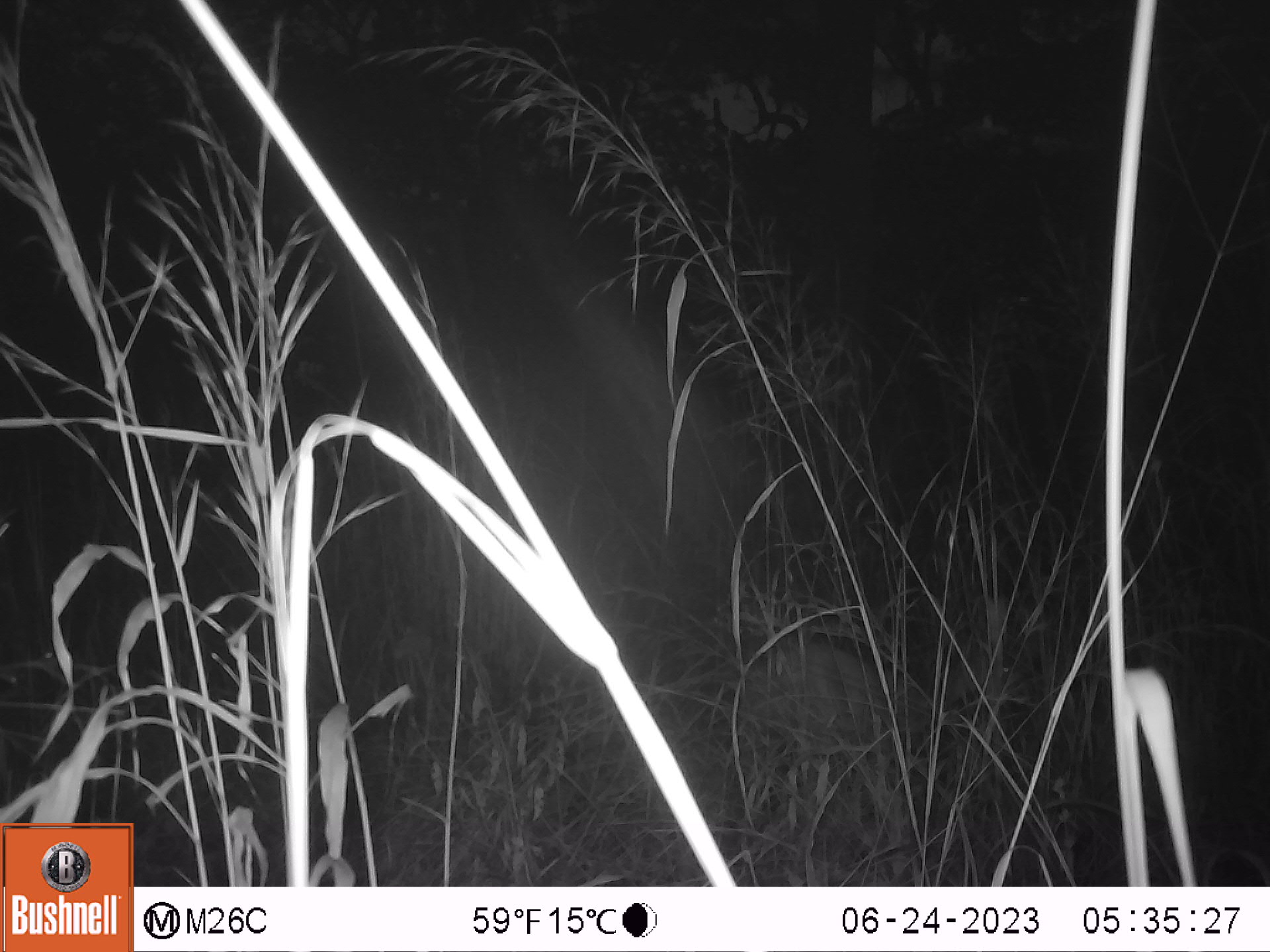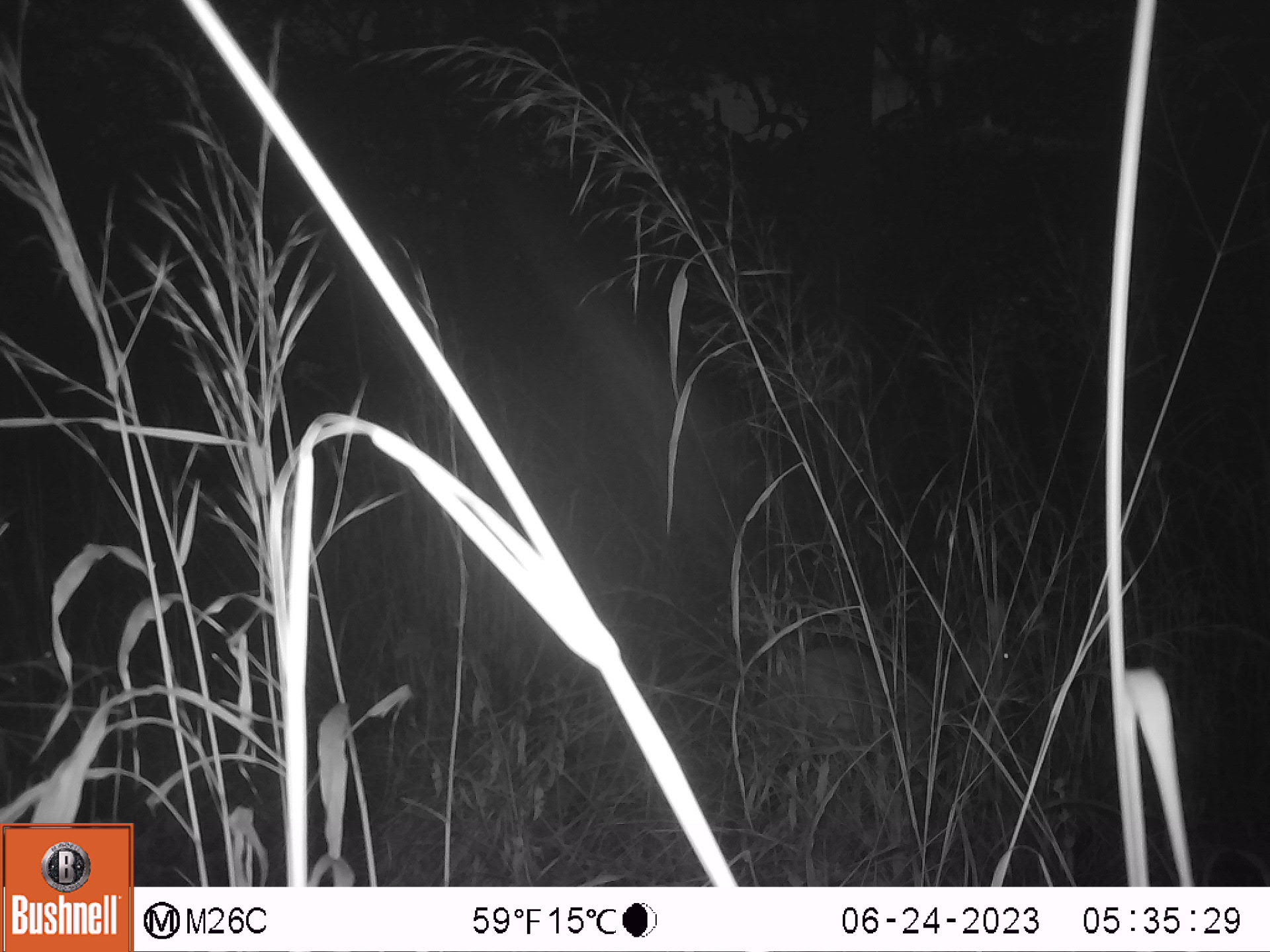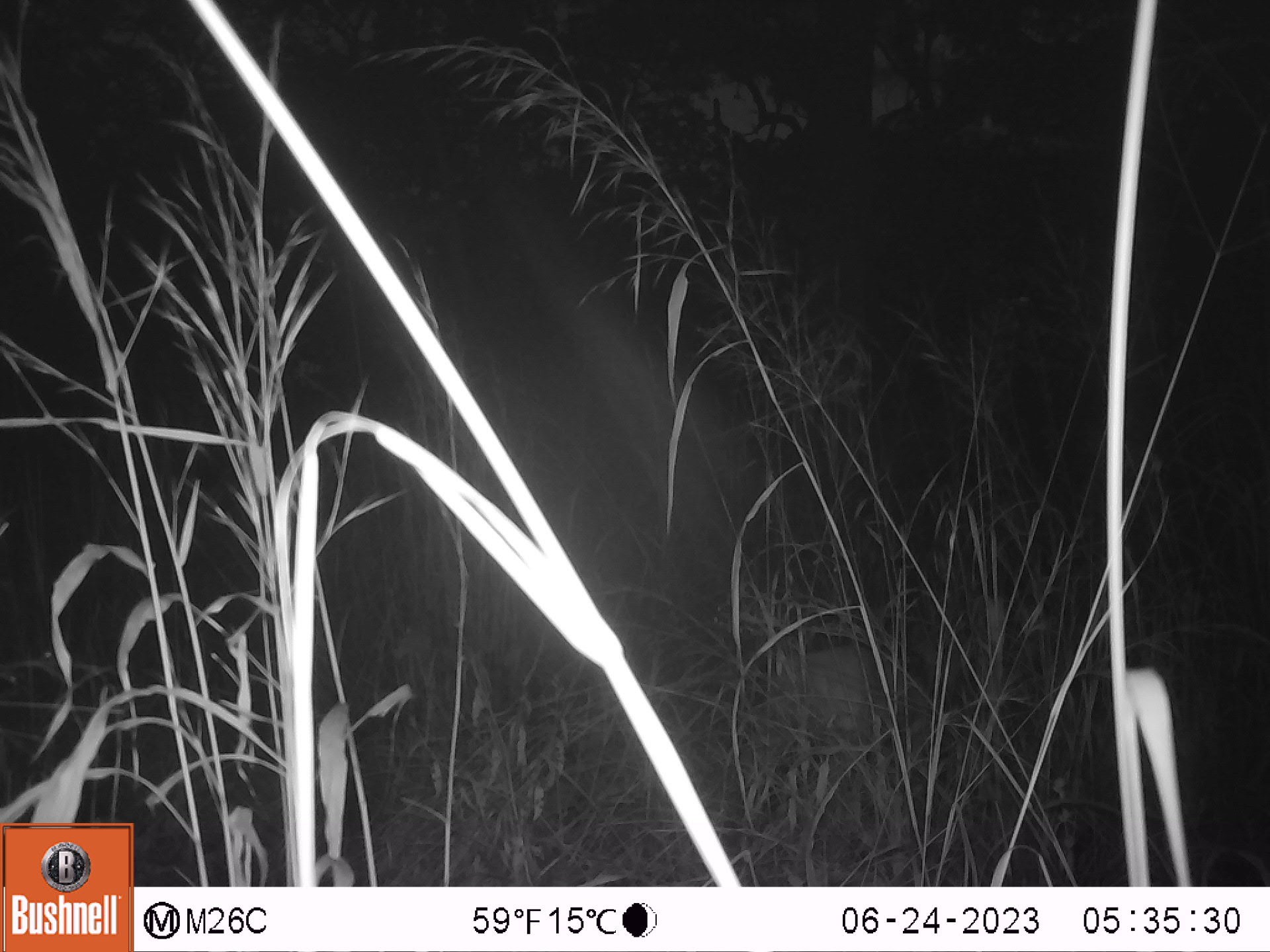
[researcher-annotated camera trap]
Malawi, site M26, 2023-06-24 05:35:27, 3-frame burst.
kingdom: Animalia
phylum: Chordata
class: Mammalia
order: Artiodactyla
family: Bovidae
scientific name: Antilopinae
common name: small antelope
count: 1